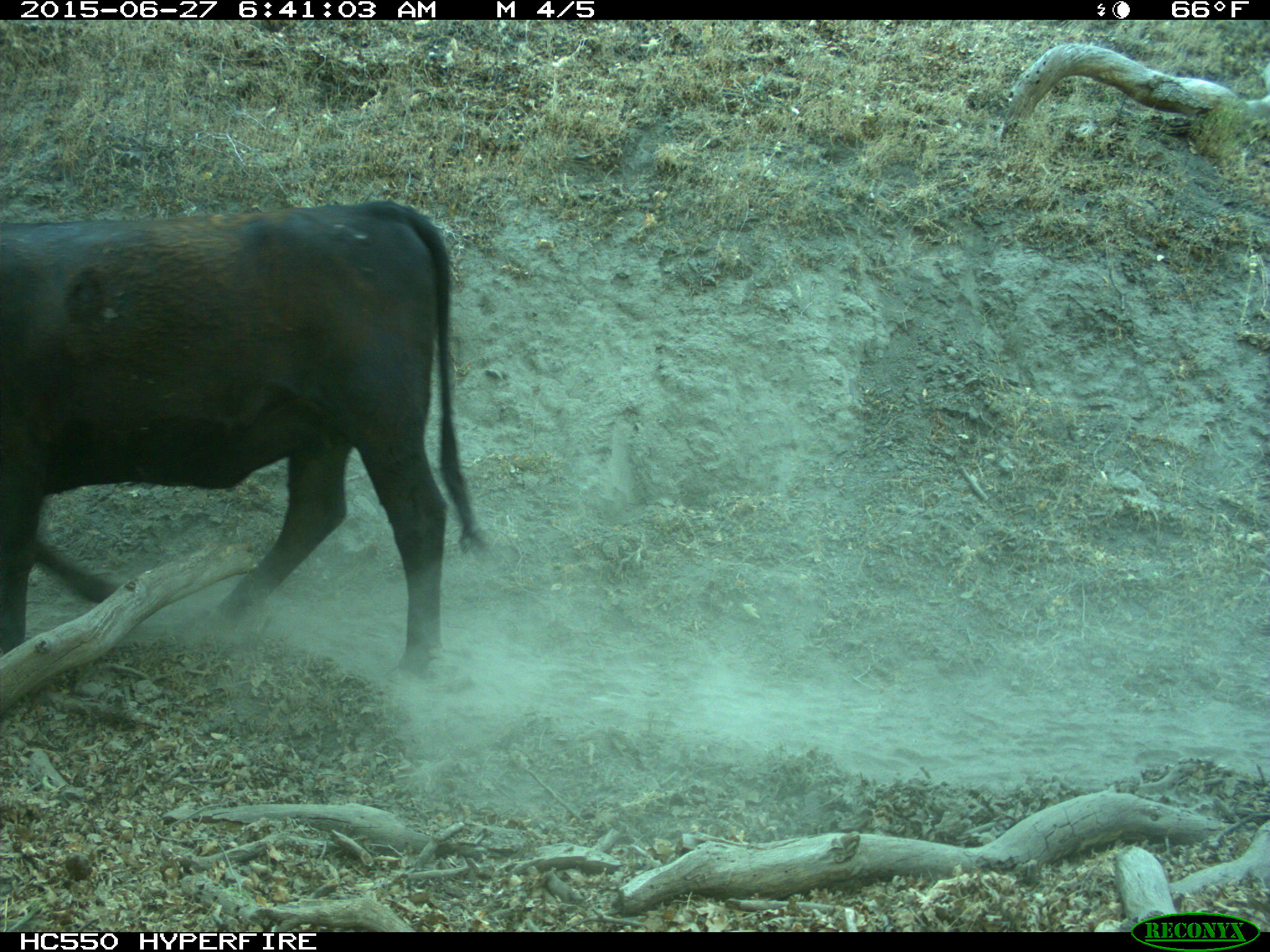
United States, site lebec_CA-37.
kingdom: Animalia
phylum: Chordata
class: Mammalia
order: Artiodactyla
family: Bovidae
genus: Bos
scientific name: Bos taurus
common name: domestic cow